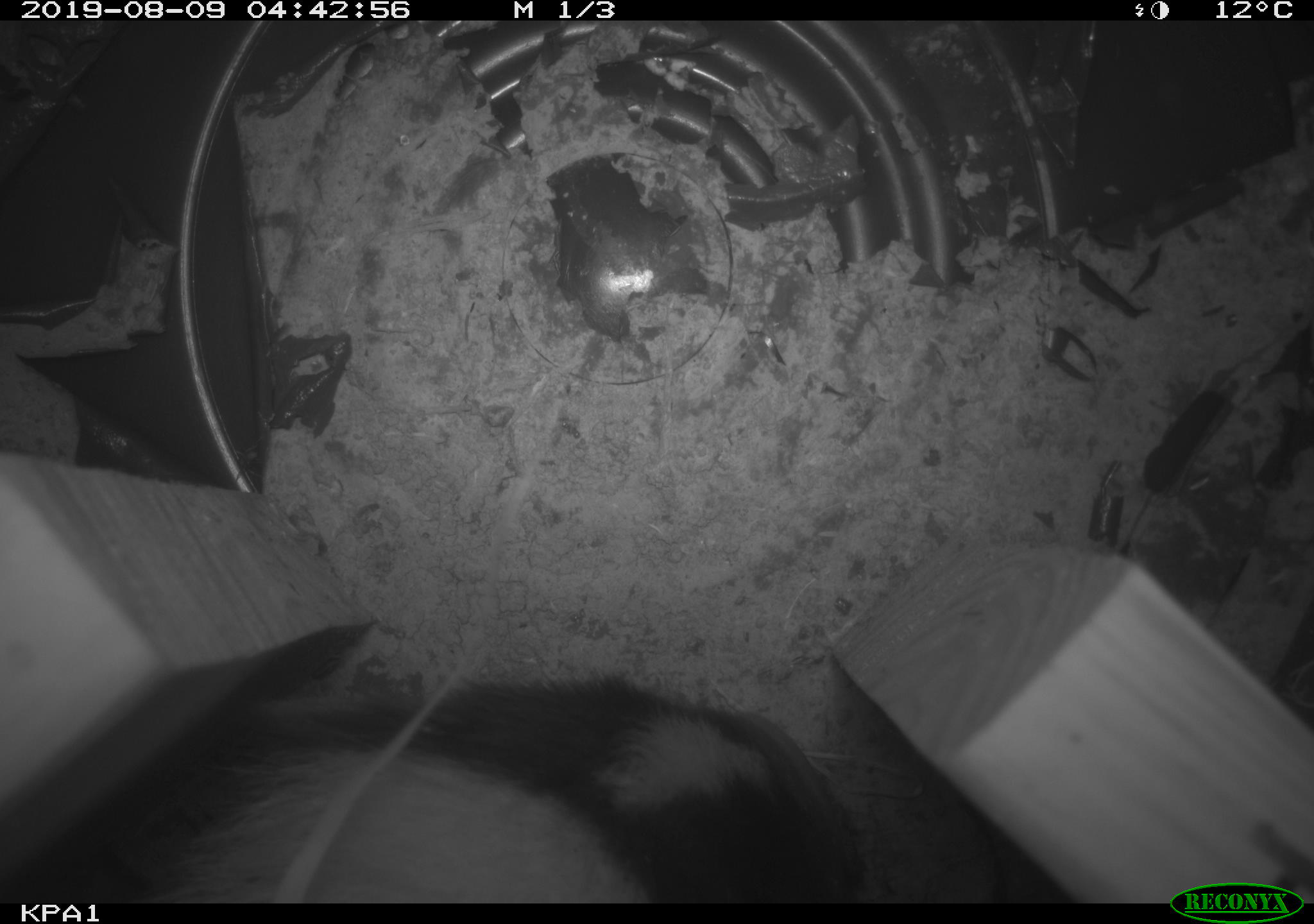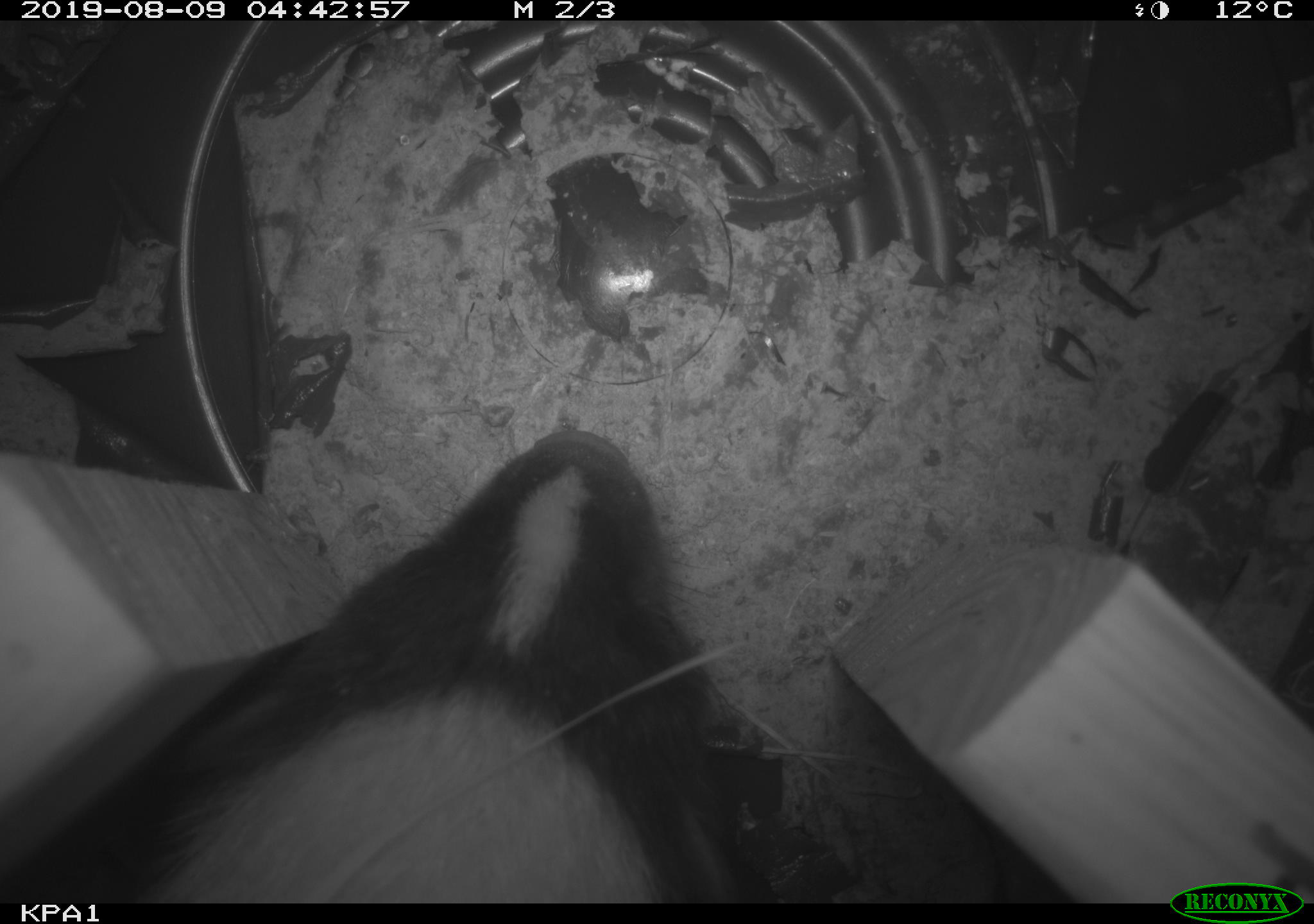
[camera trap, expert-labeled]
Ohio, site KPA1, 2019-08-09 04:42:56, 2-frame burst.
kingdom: Animalia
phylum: Chordata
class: Mammalia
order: Carnivora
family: Mephitidae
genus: Mephitis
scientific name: Mephitis mephitis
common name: striped skunk